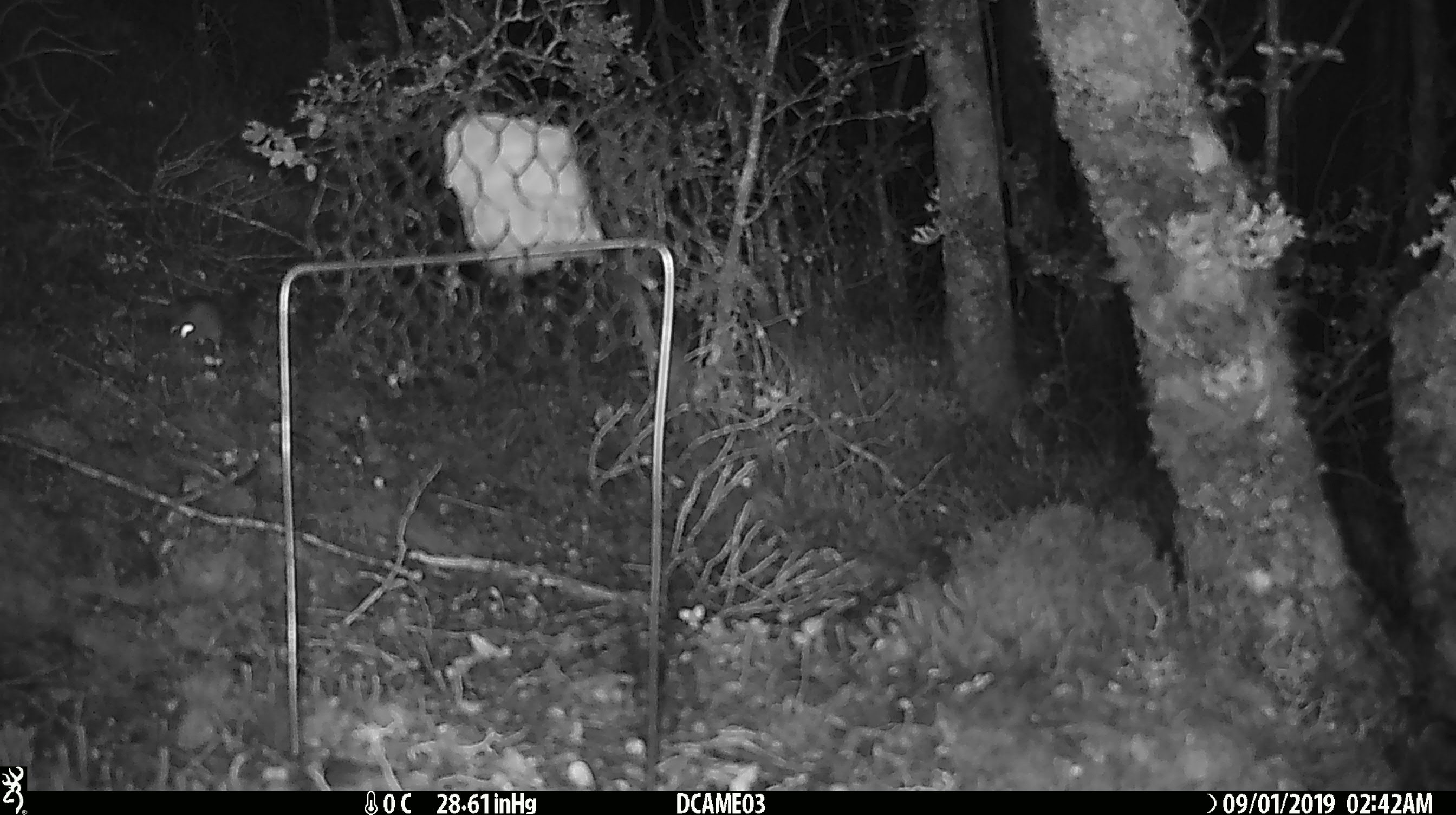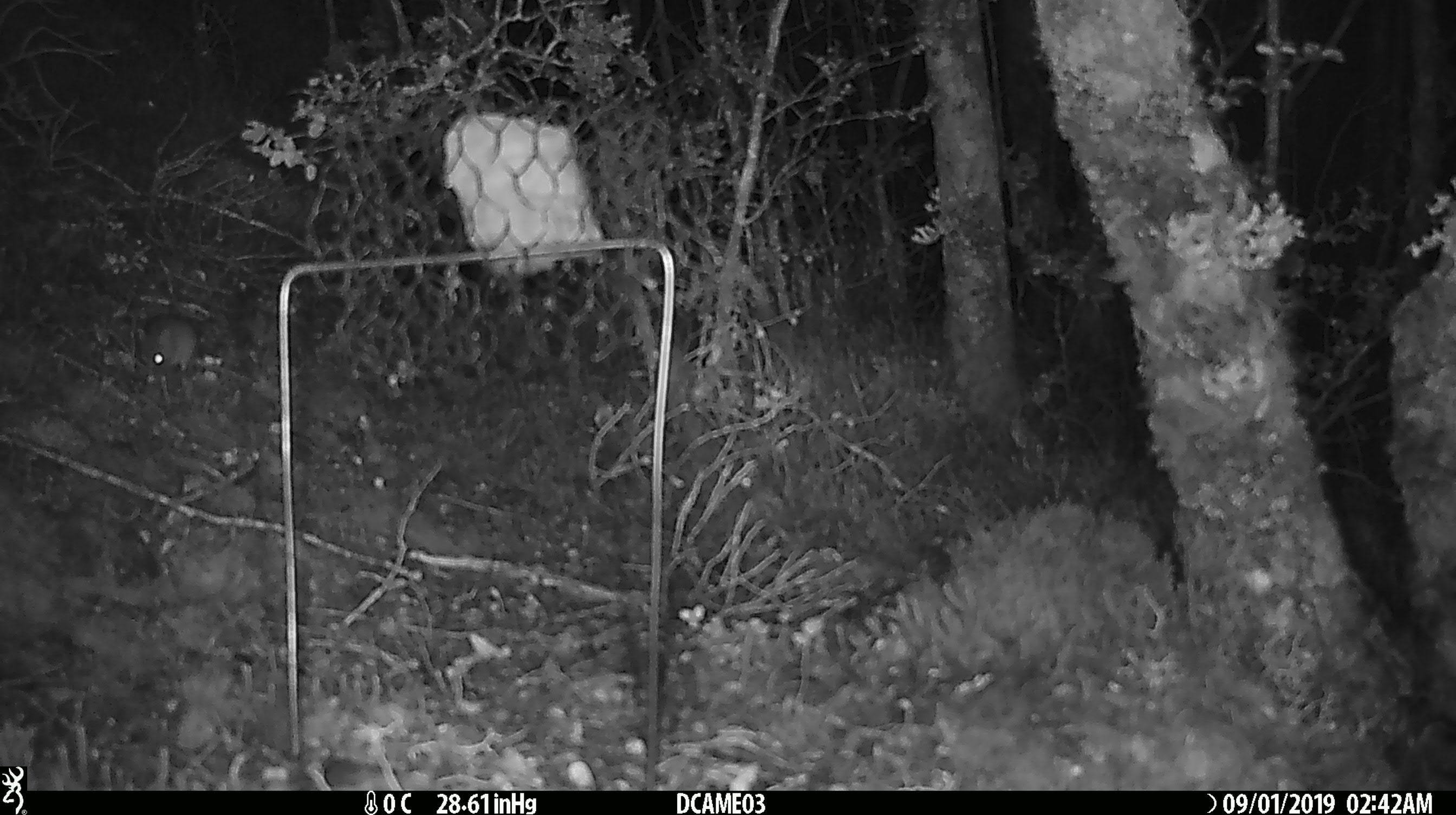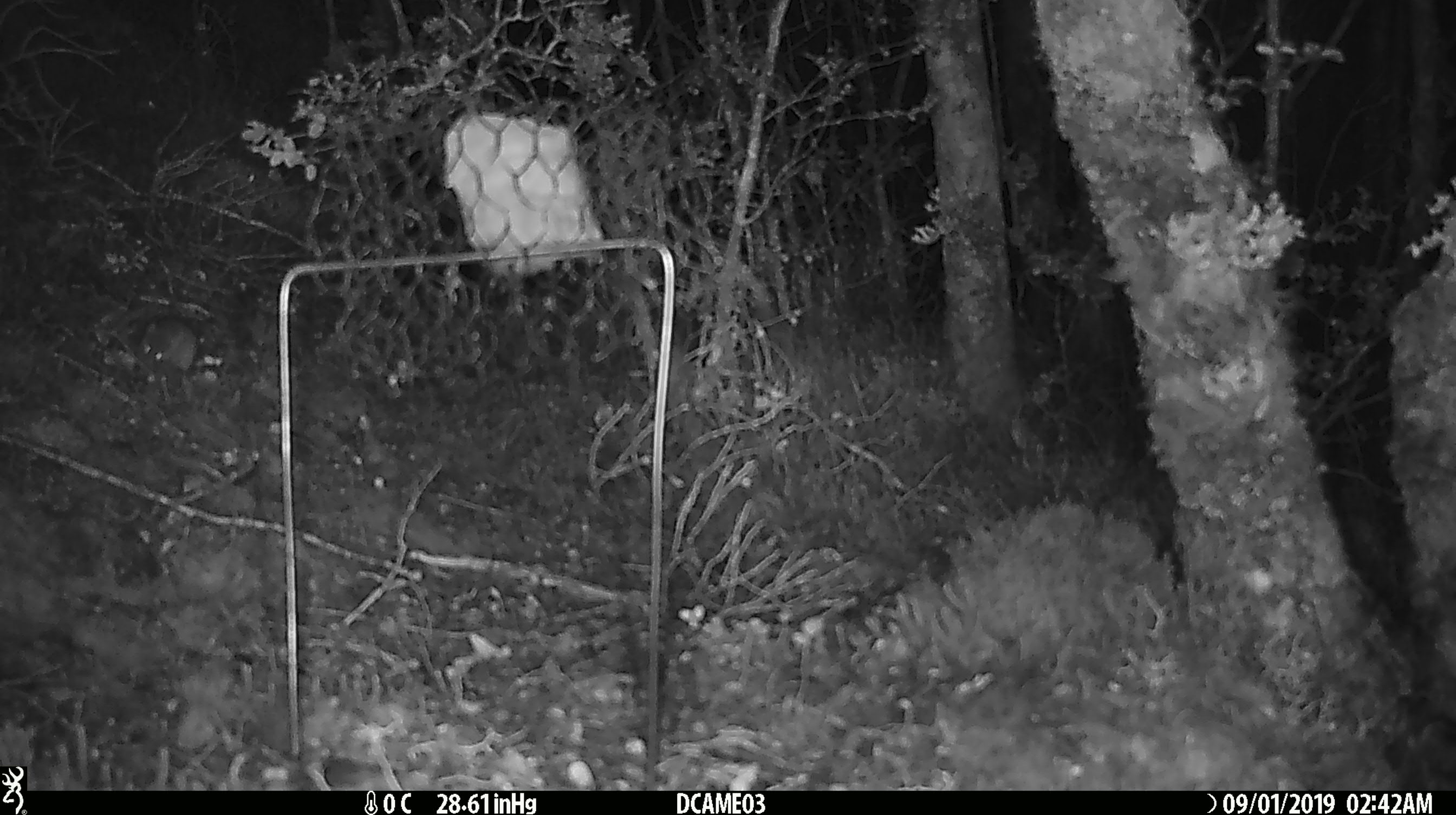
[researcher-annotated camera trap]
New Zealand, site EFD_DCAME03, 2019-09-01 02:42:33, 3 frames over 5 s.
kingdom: Animalia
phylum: Chordata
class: Mammalia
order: Rodentia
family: Muridae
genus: Mus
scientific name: Mus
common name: mouse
Mouse (Mus).